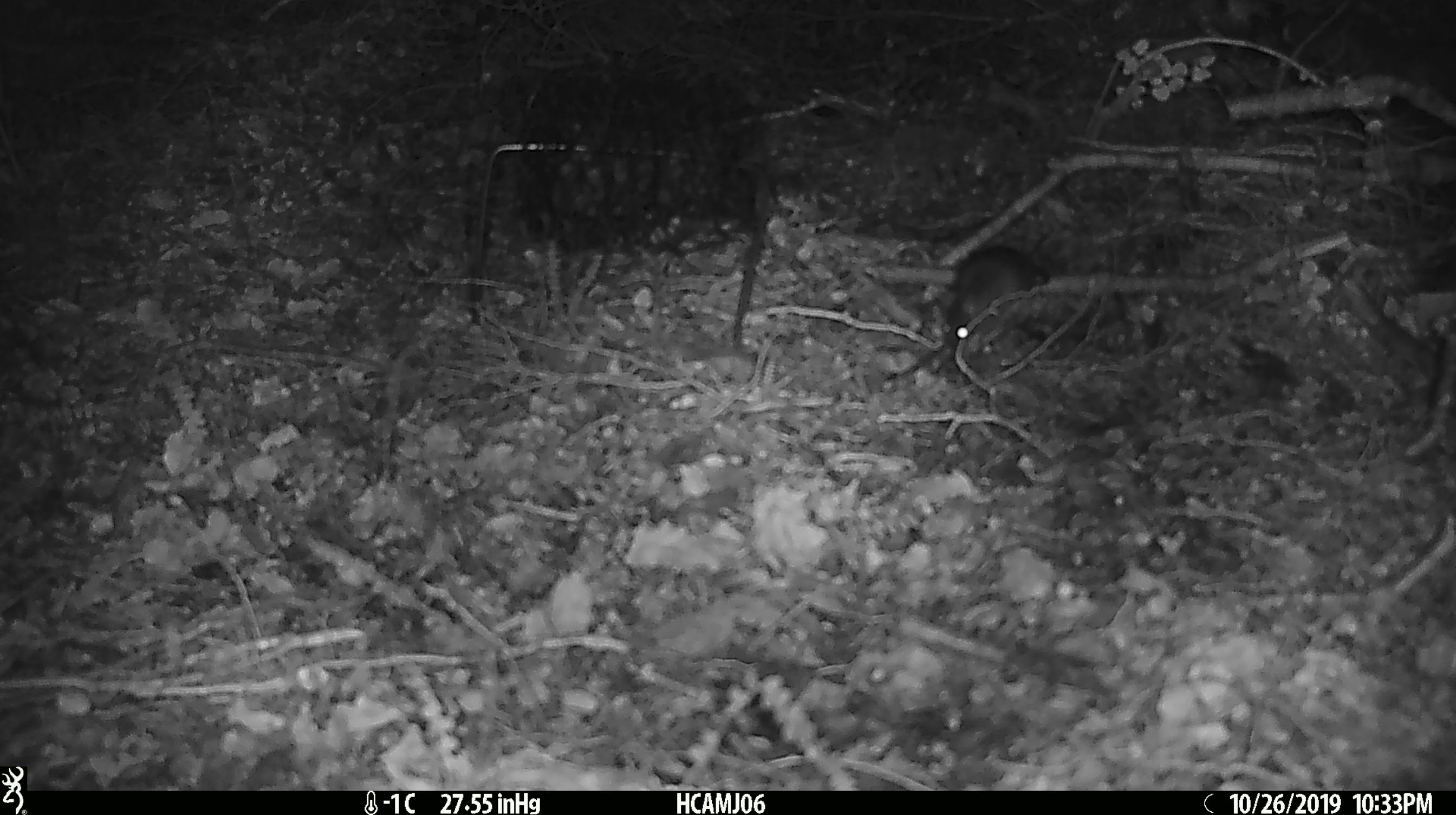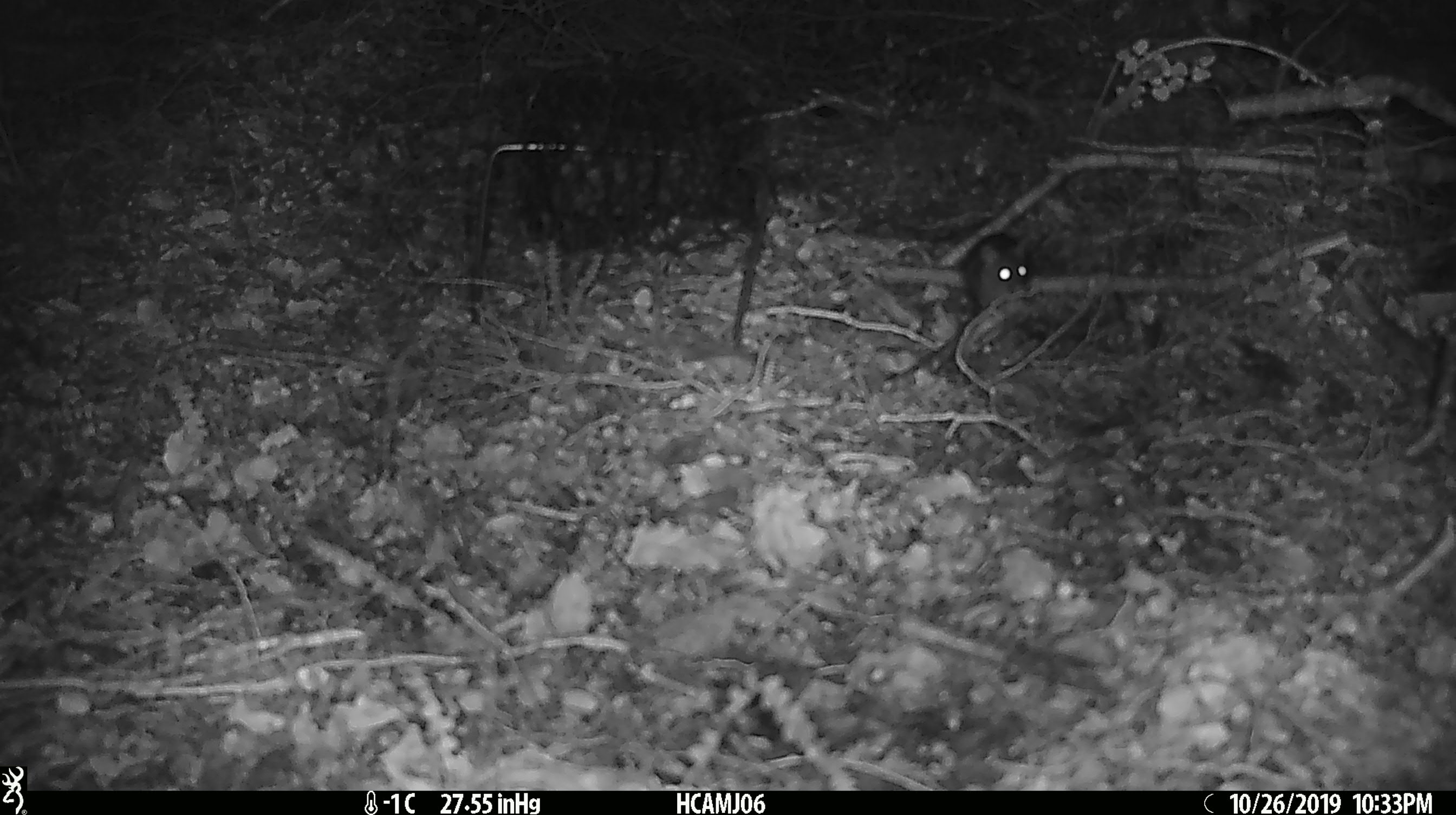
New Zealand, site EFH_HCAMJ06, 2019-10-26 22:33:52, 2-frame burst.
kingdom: Animalia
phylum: Chordata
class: Mammalia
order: Rodentia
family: Muridae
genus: Mus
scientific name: Mus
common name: mouse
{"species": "mouse (Mus)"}